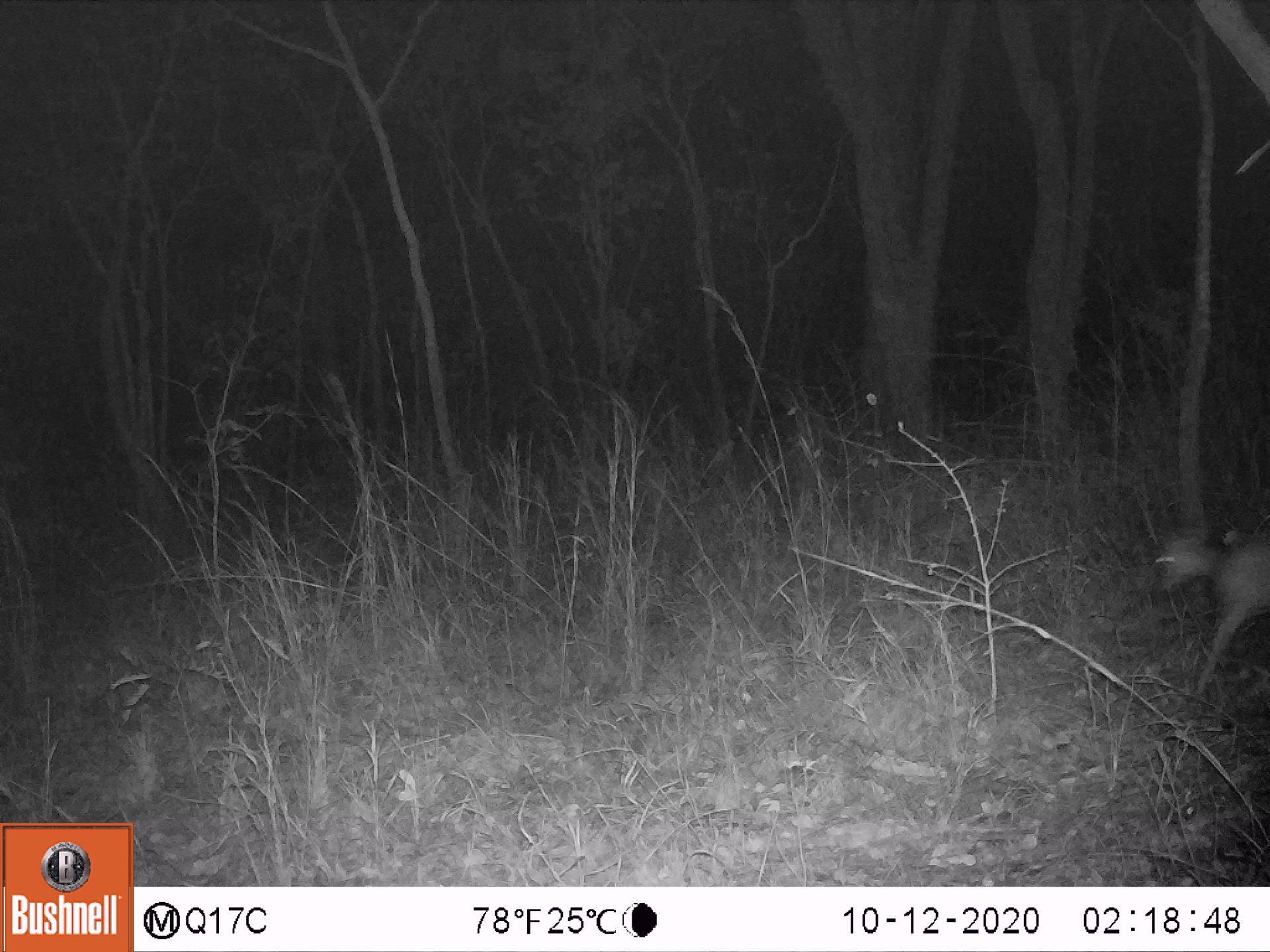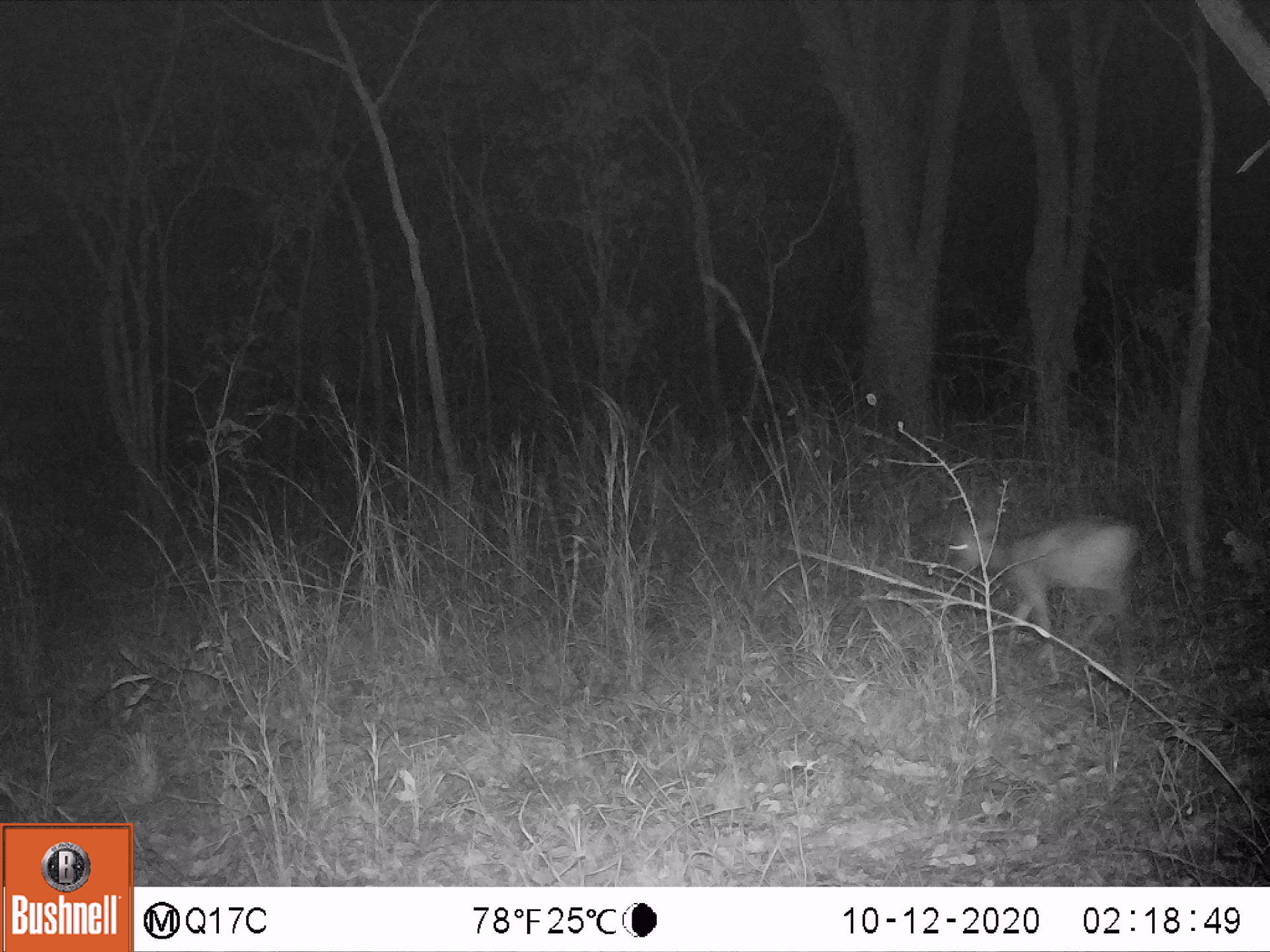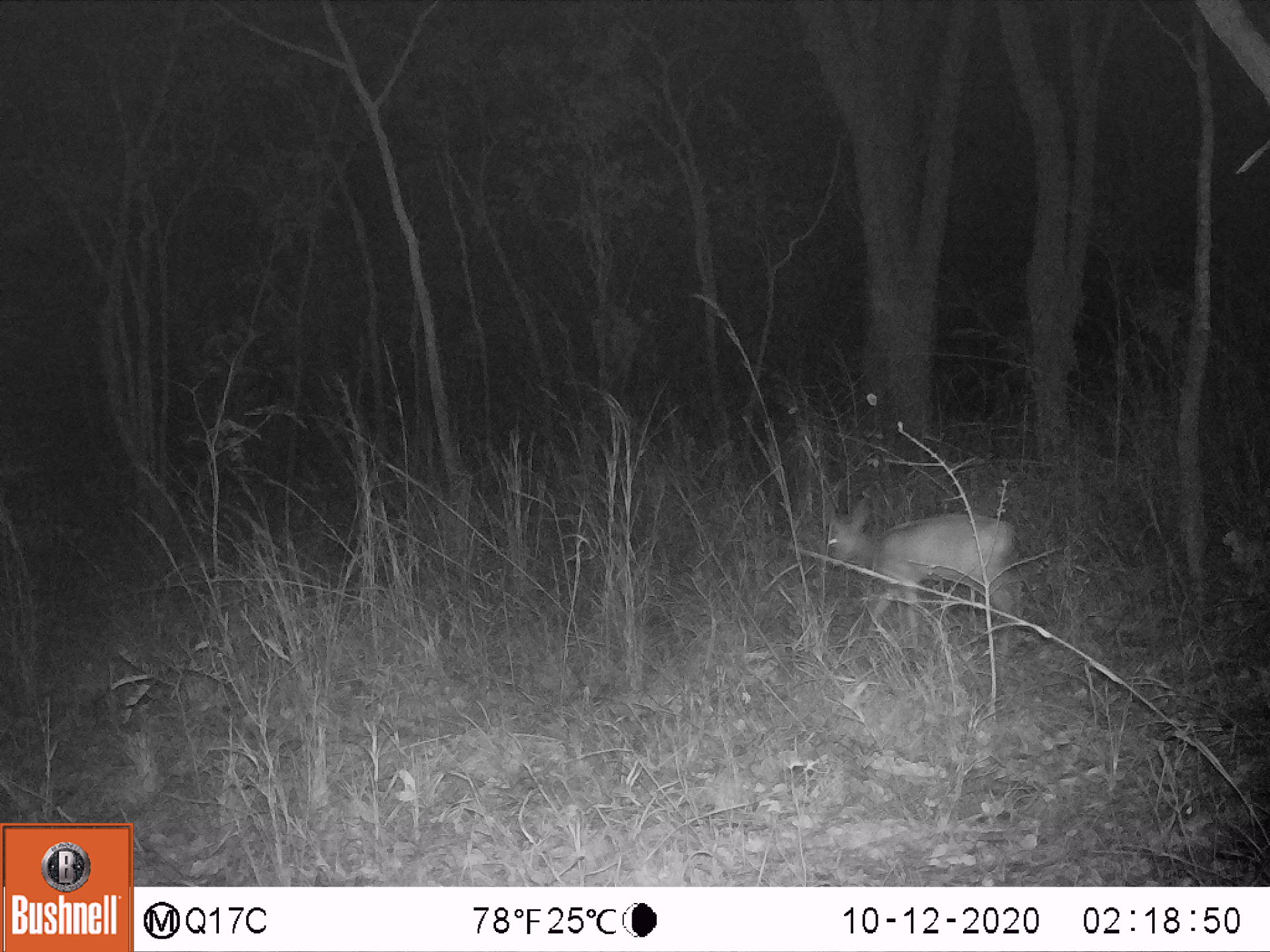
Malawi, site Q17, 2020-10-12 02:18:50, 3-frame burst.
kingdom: Animalia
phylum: Chordata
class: Mammalia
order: Artiodactyla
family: Bovidae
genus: Sylvicapra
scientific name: Sylvicapra grimmia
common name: common duiker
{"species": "common duiker (Sylvicapra grimmia)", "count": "1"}